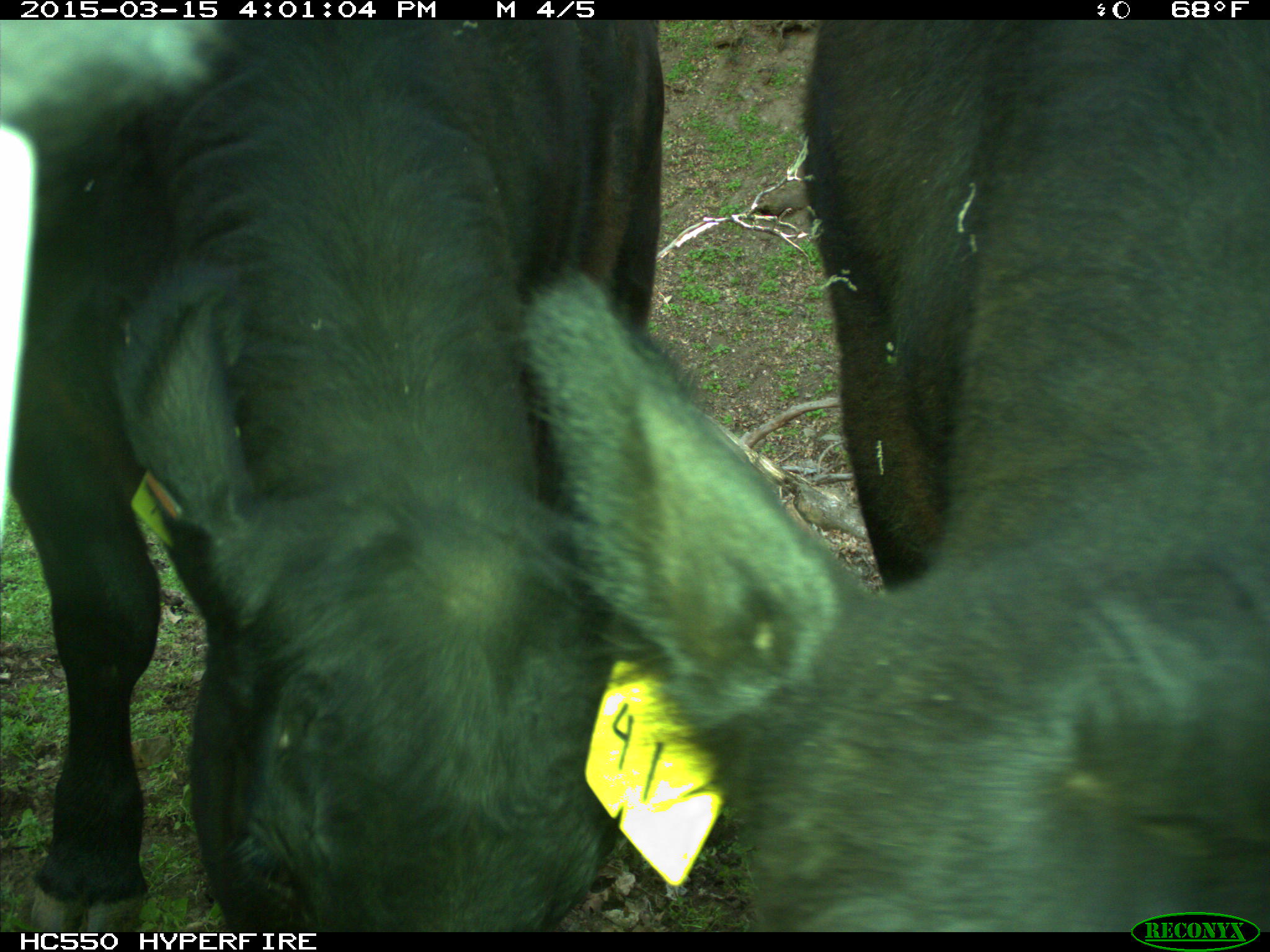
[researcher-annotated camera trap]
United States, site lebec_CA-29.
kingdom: Animalia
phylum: Chordata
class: Mammalia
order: Artiodactyla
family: Bovidae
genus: Bos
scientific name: Bos taurus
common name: domestic cow